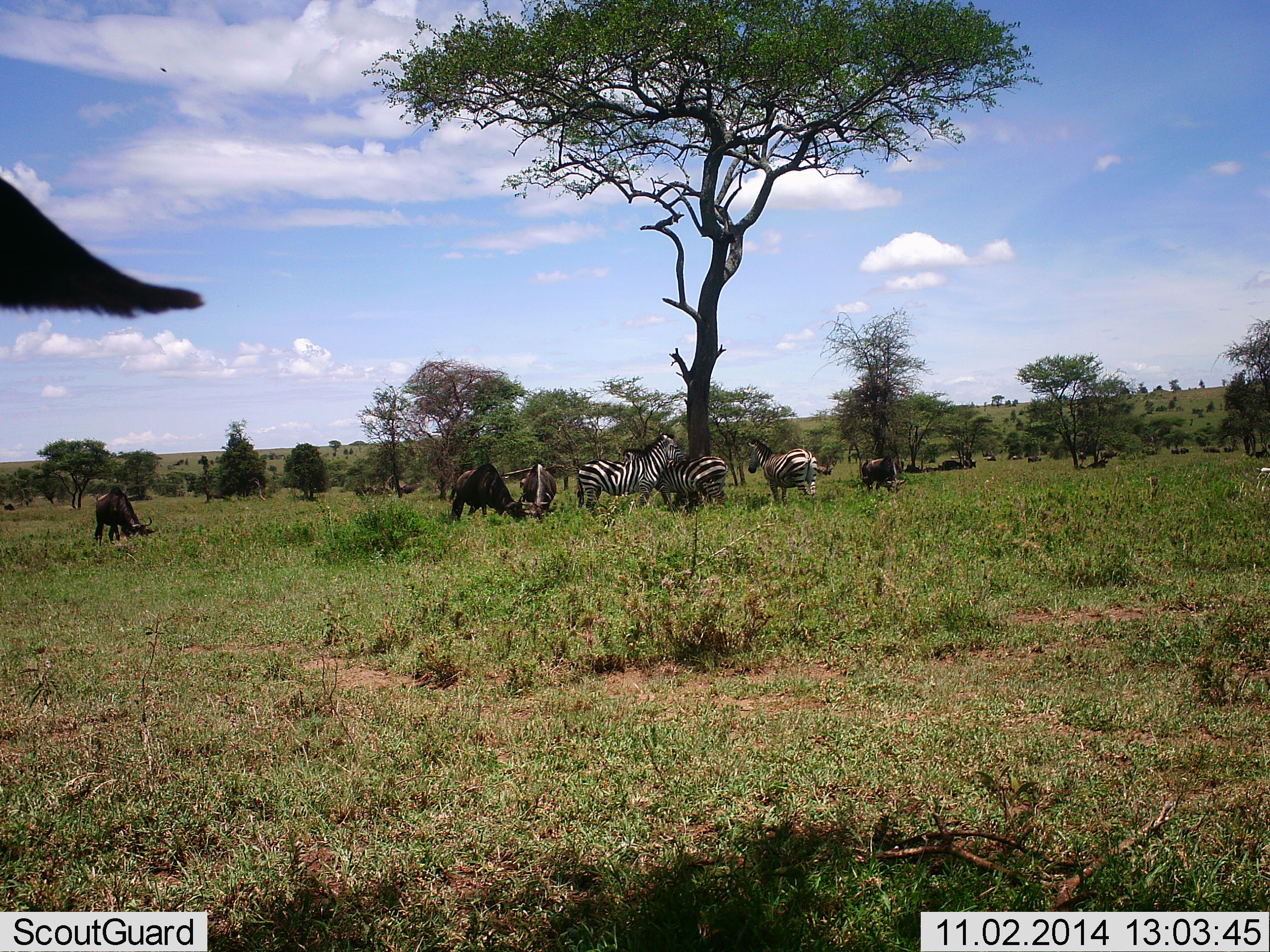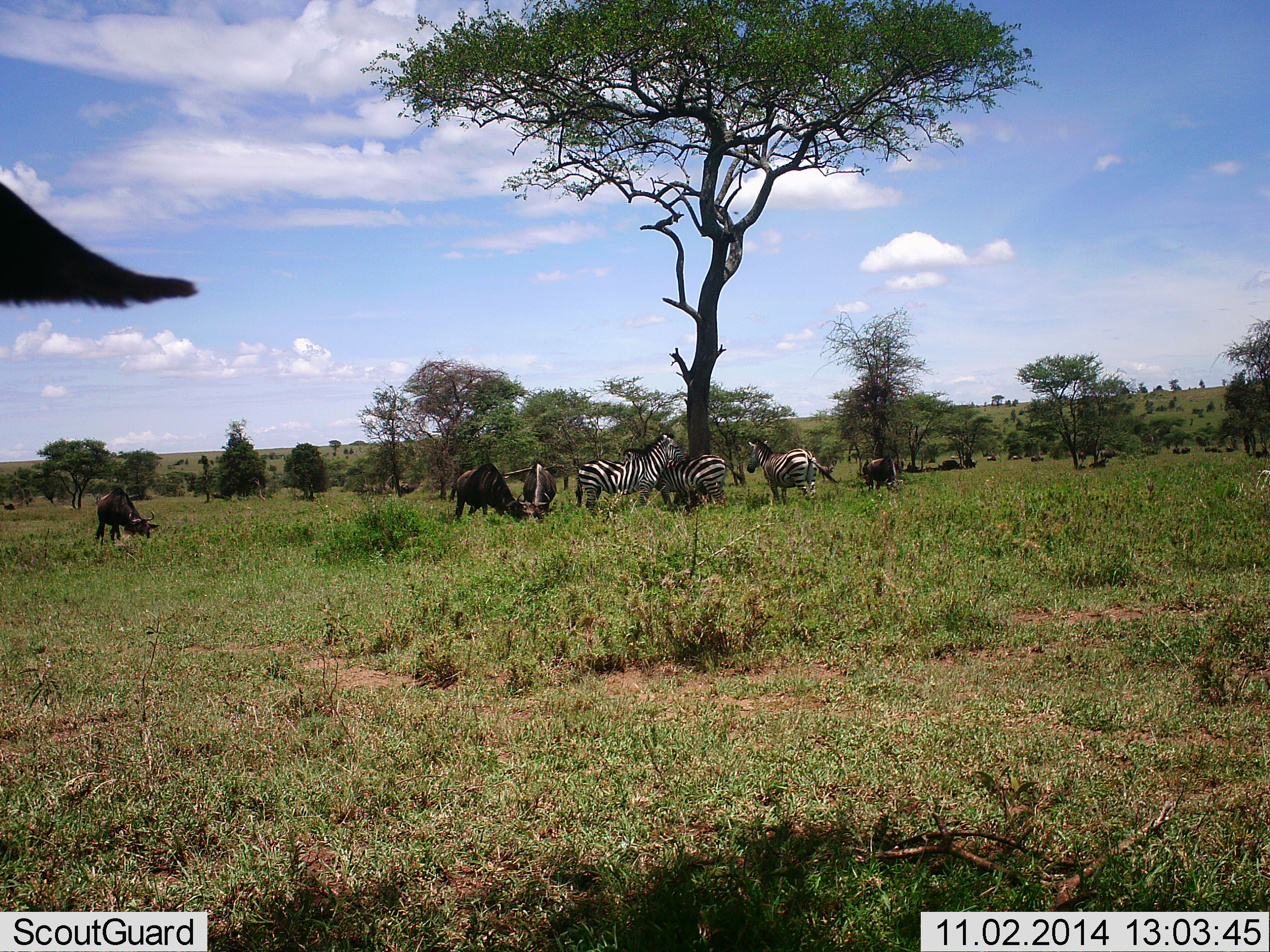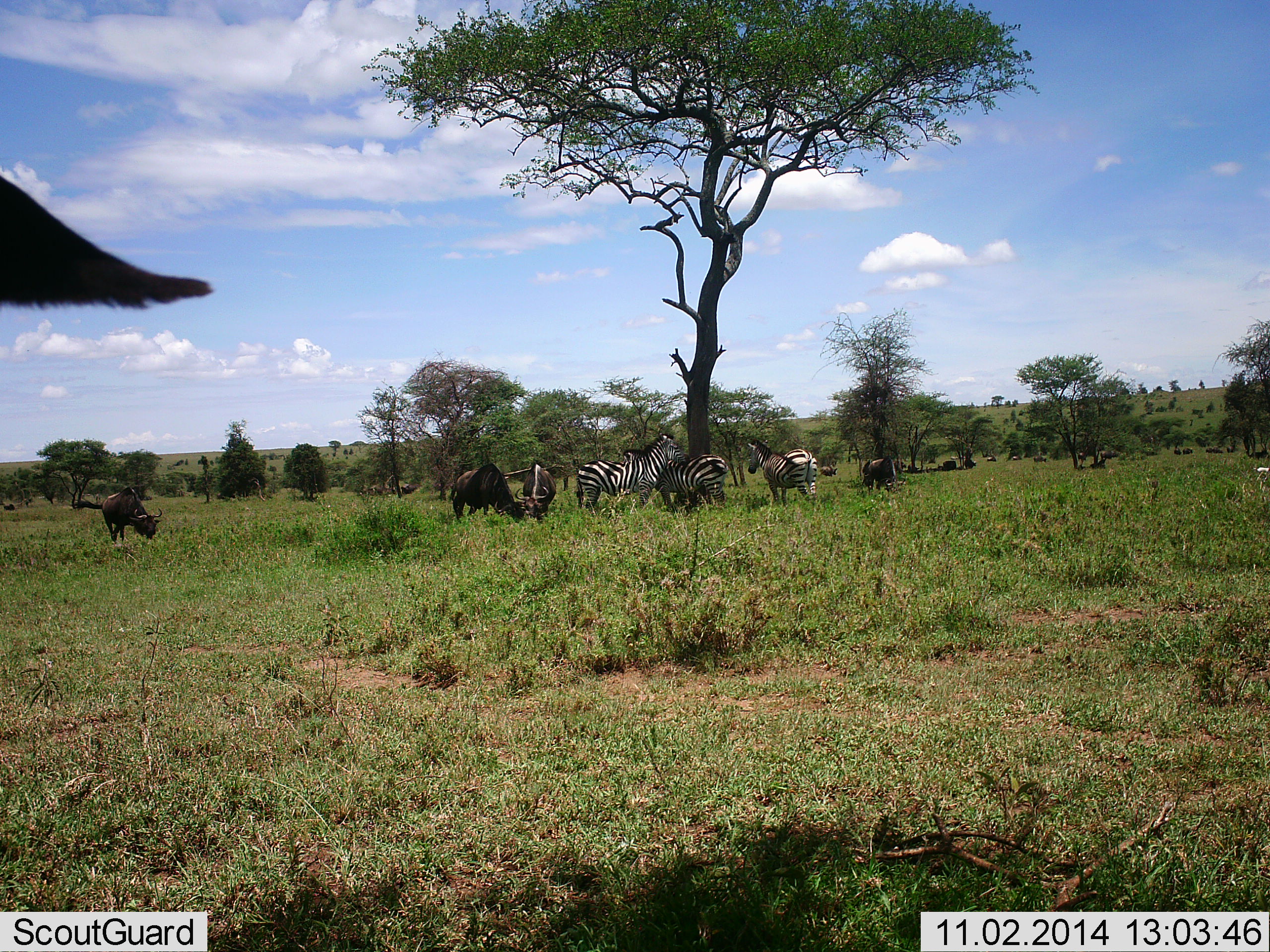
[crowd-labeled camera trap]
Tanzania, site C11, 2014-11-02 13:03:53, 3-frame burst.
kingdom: Animalia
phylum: Chordata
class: Mammalia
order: Artiodactyla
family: Bovidae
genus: Connochaetes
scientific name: Connochaetes taurinus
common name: blue wildebeest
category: wildebeest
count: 11-50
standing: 50%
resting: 20%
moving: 30%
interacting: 20%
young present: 0%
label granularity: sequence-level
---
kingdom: Animalia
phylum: Chordata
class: Mammalia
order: Perissodactyla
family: Equidae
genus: Equus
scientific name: Equus quagga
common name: plains zebra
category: zebra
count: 3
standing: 71%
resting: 21%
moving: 14%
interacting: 7%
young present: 0%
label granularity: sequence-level